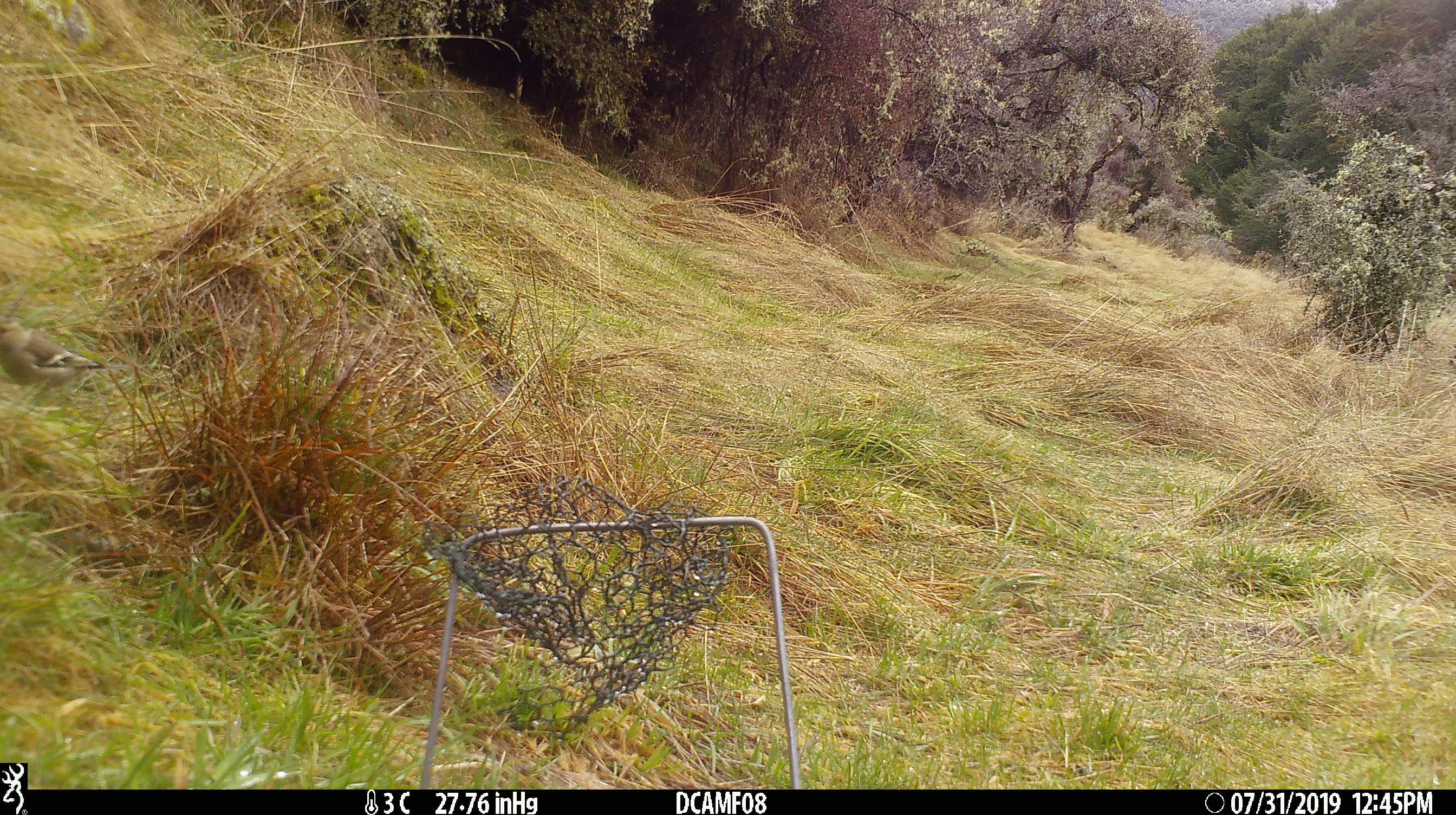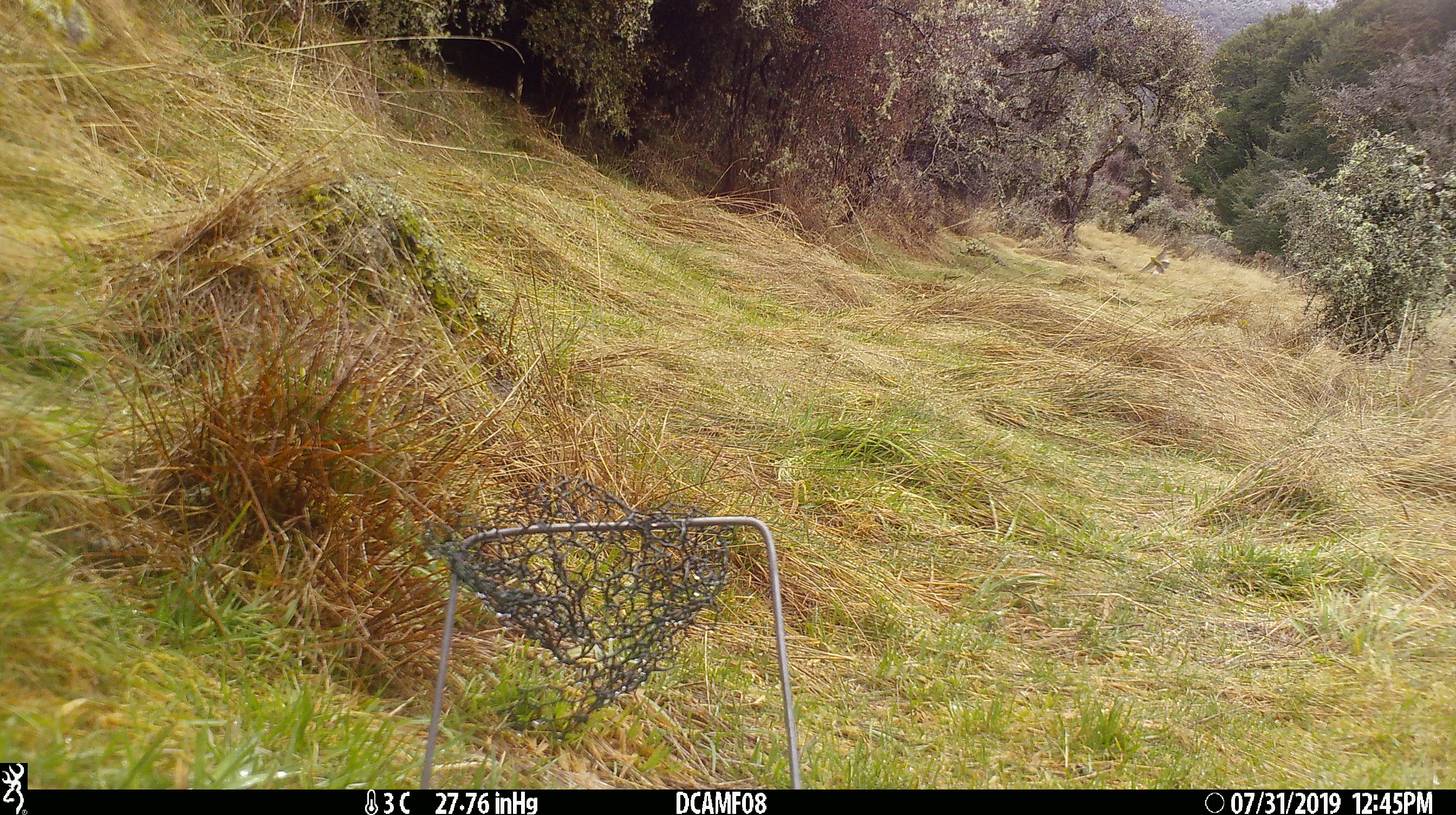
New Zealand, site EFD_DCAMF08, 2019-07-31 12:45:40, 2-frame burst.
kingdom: Animalia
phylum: Chordata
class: Aves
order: Passeriformes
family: Fringillidae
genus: Fringilla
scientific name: Fringilla coelebs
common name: common chaffinch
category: chaffinch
Chaffinch (common chaffinch) (Fringilla coelebs).